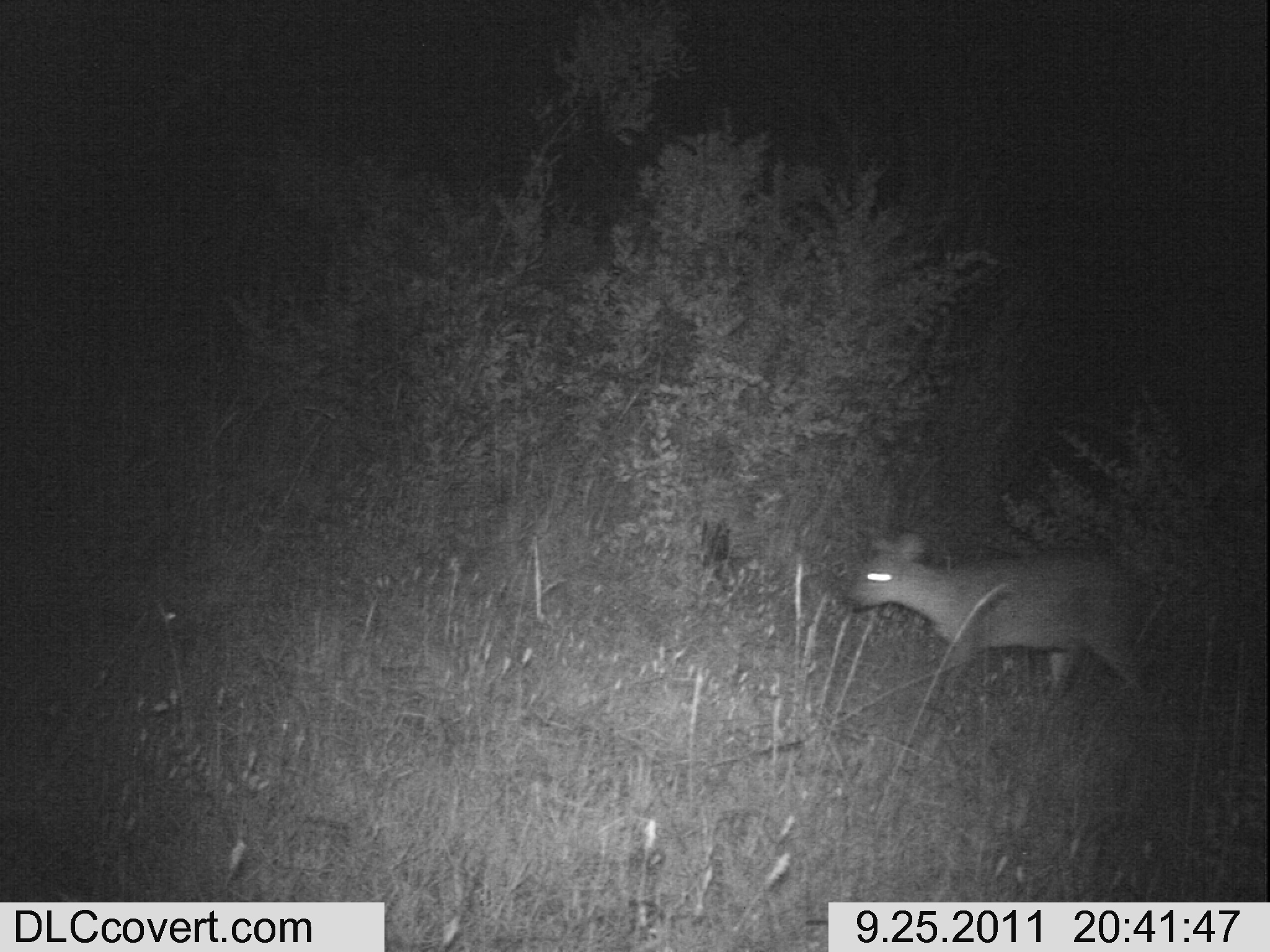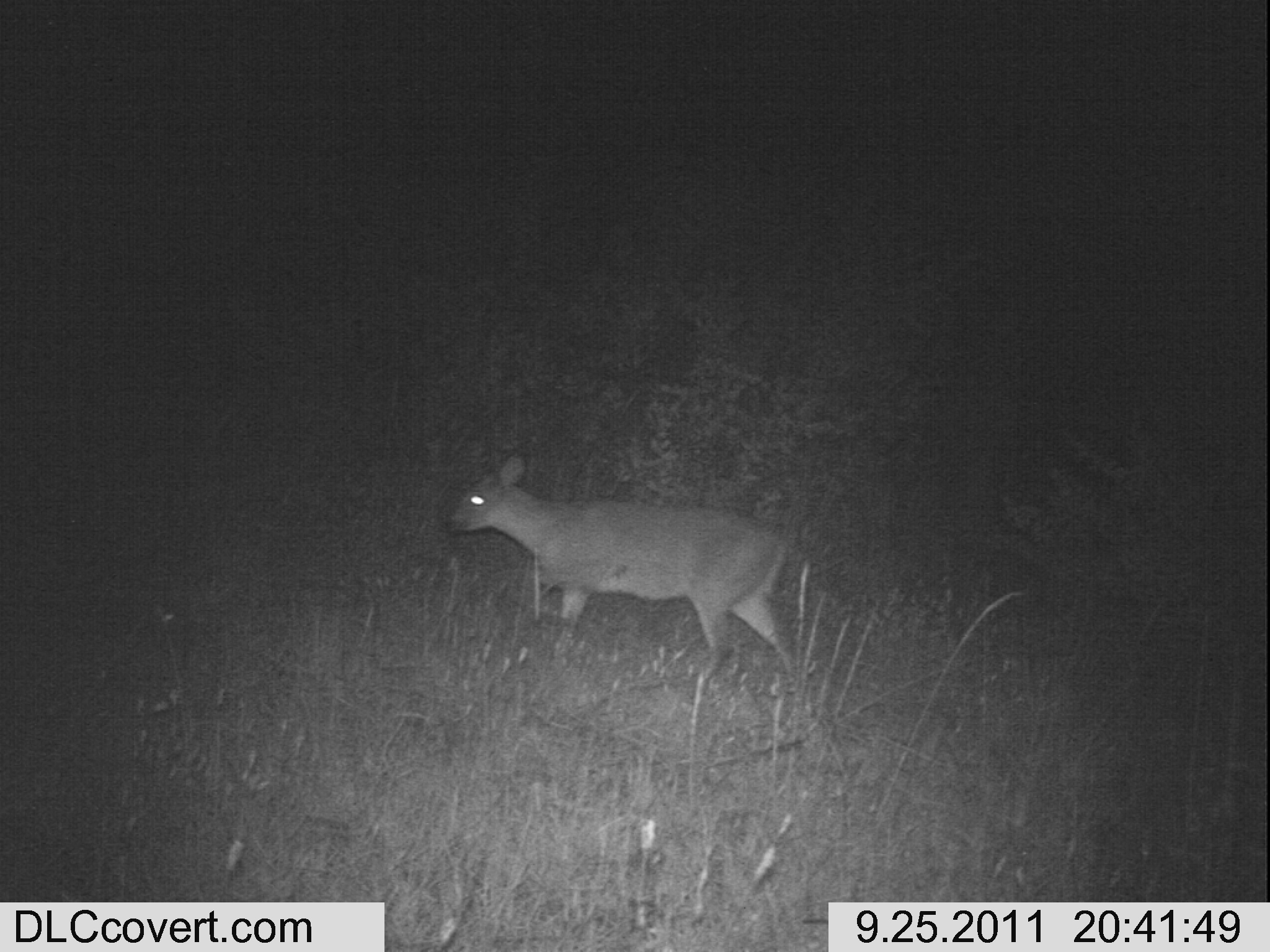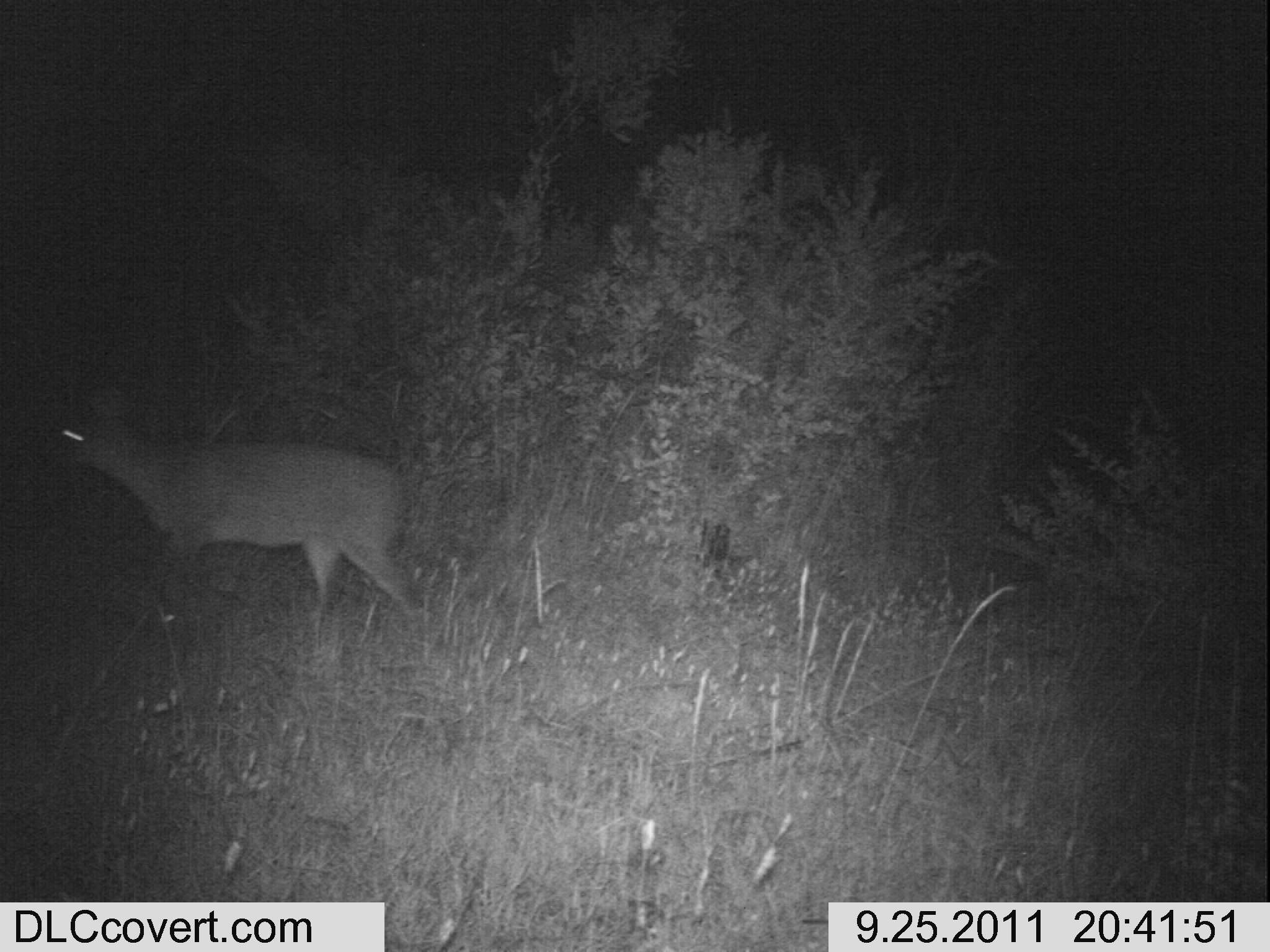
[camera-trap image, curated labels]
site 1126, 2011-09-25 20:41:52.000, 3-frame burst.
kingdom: Animalia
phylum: Chordata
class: Mammalia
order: Artiodactyla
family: Bovidae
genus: Sylvicapra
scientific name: Sylvicapra grimmia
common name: bush duiker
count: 1